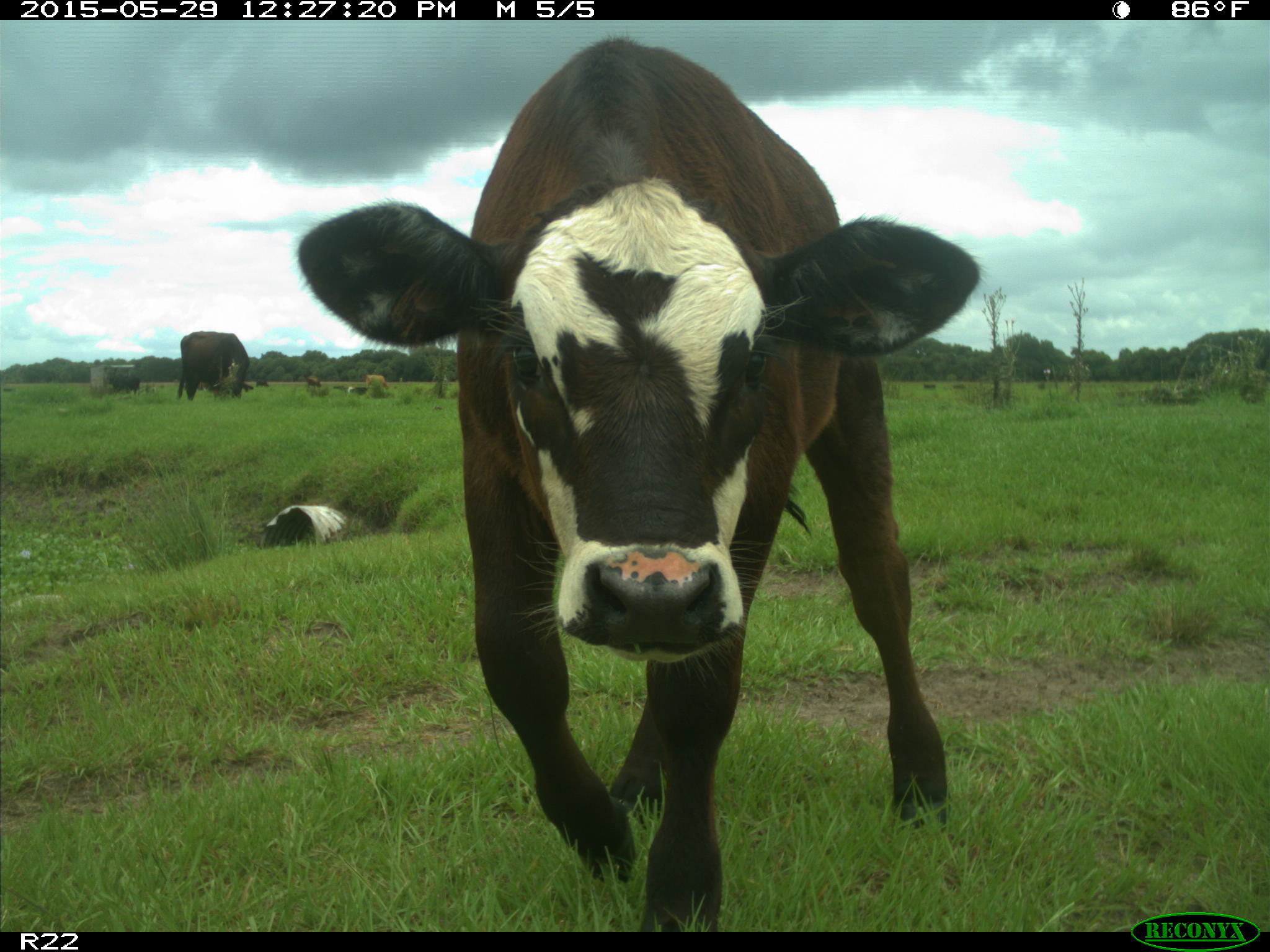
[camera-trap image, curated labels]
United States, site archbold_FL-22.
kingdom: Animalia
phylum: Chordata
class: Mammalia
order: Artiodactyla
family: Bovidae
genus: Bos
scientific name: Bos taurus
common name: domestic cow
Bos taurus (domestic cow).